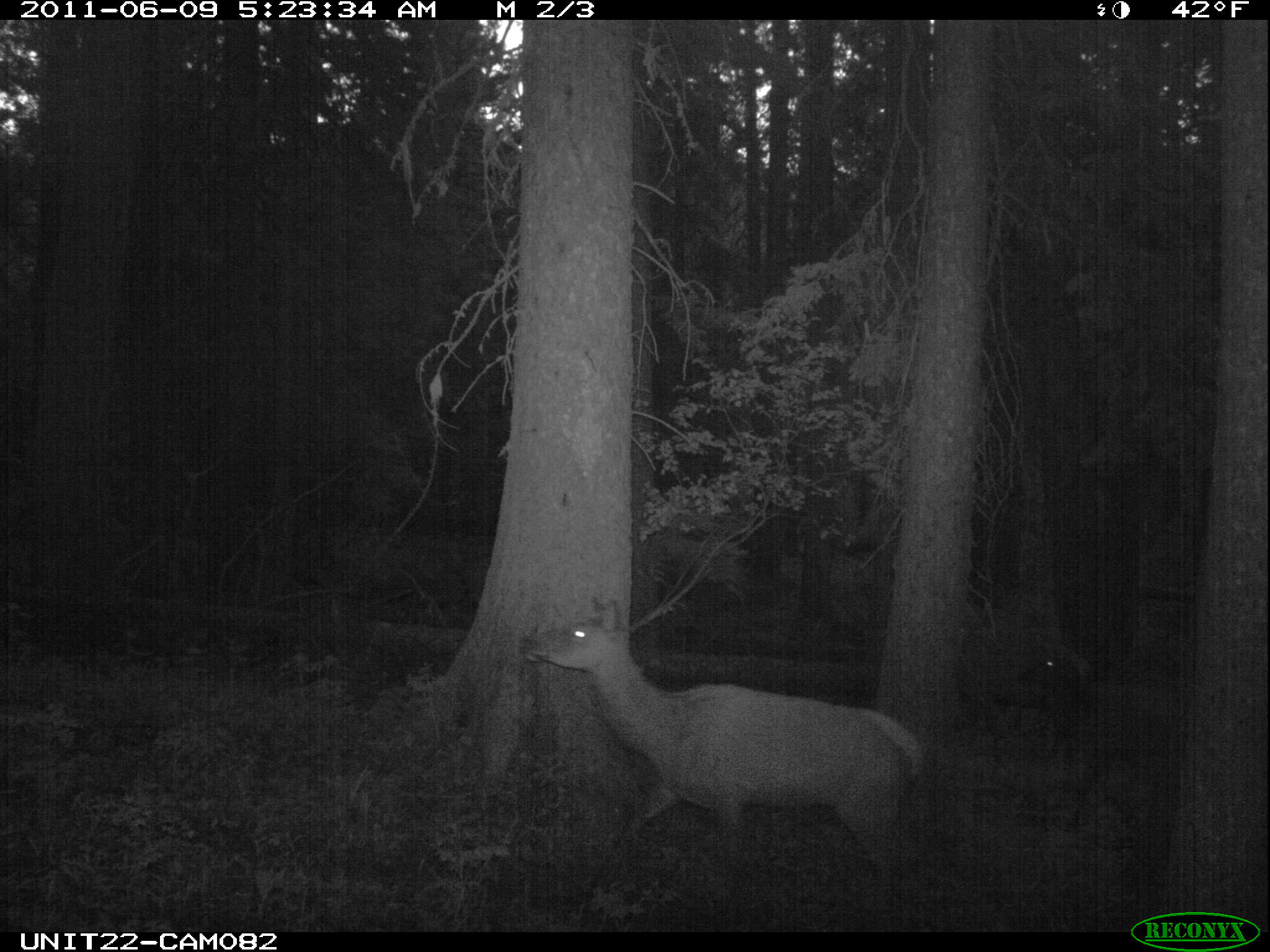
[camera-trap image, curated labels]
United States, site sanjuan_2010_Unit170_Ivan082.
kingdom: Animalia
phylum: Chordata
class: Mammalia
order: Artiodactyla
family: Cervidae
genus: Cervus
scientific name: Cervus elaphus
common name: red deer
Cervus elaphus (red deer).